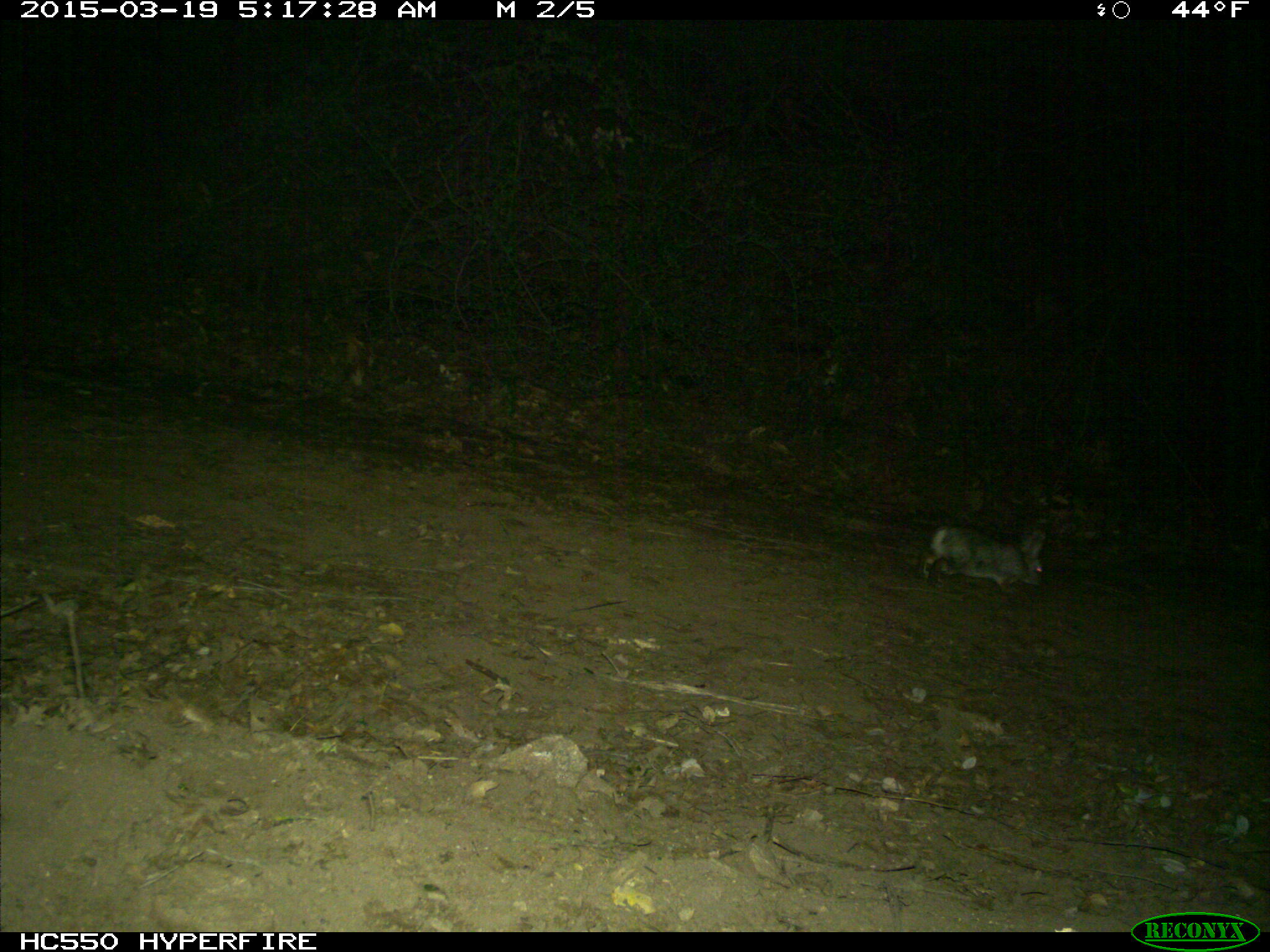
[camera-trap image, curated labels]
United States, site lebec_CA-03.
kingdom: Animalia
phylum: Chordata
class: Mammalia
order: Lagomorpha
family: Leporidae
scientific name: Leporidae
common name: rabbits and hares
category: unidentified rabbit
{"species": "unidentified rabbit (rabbits and hares) (Leporidae)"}